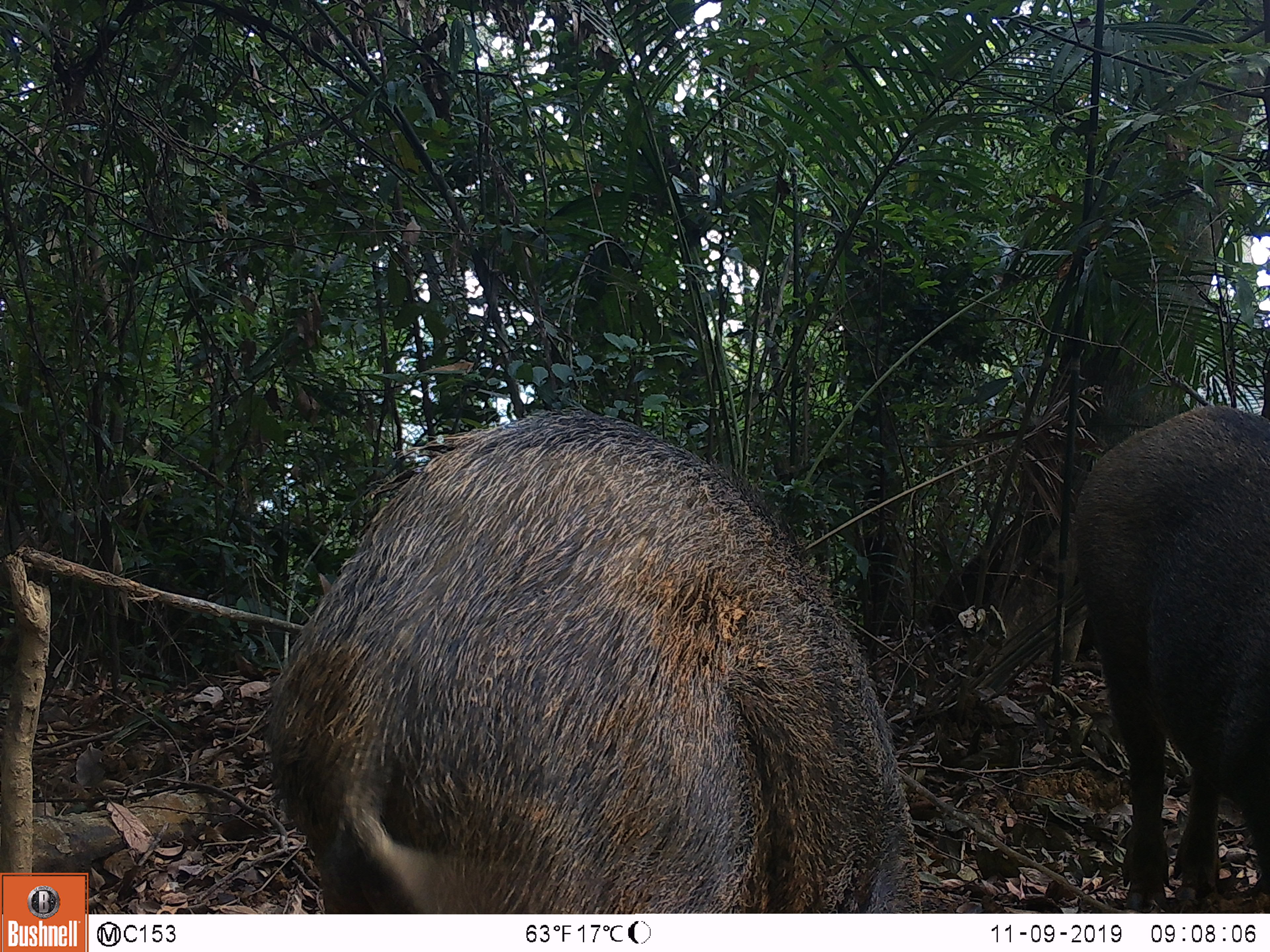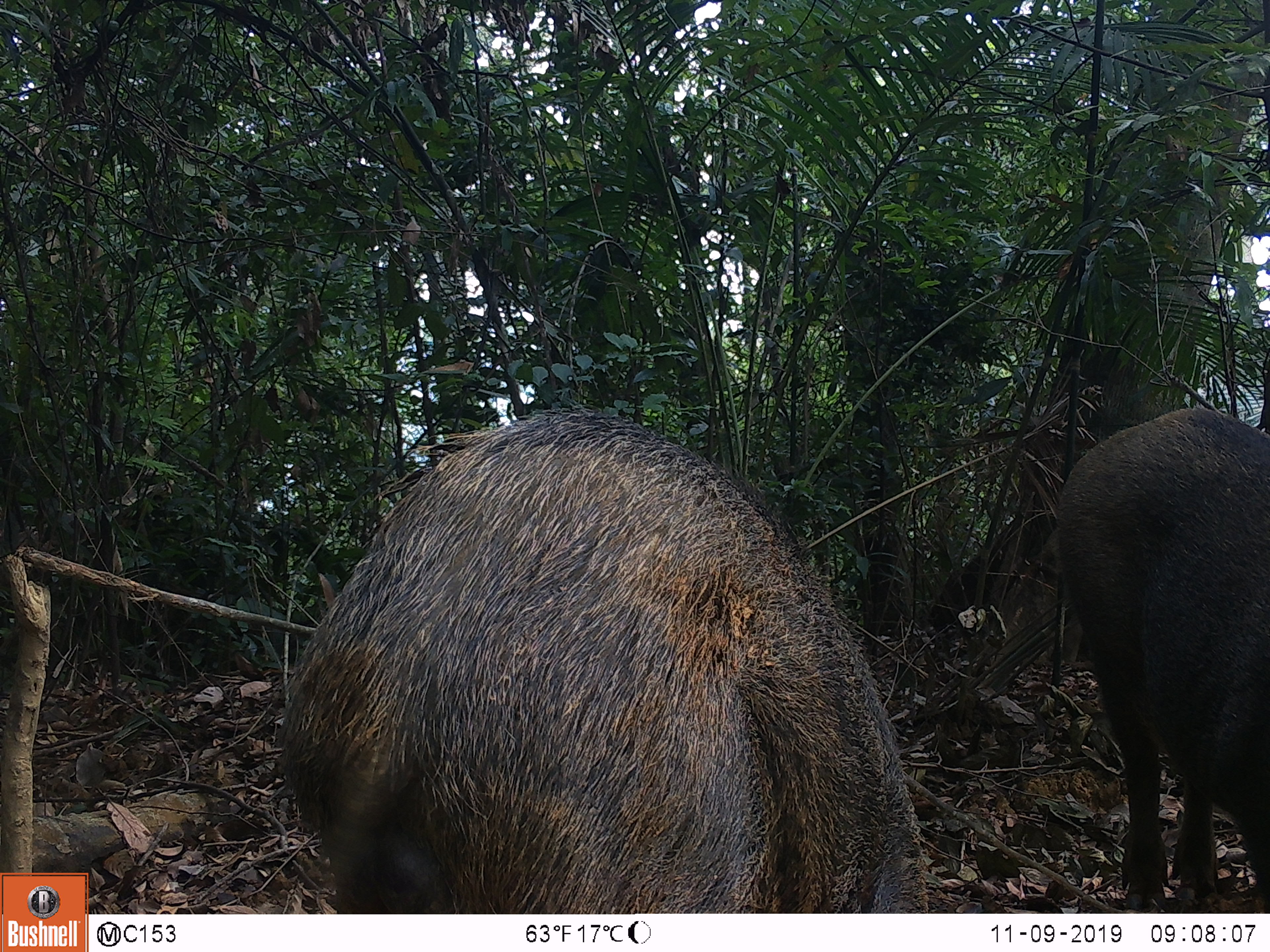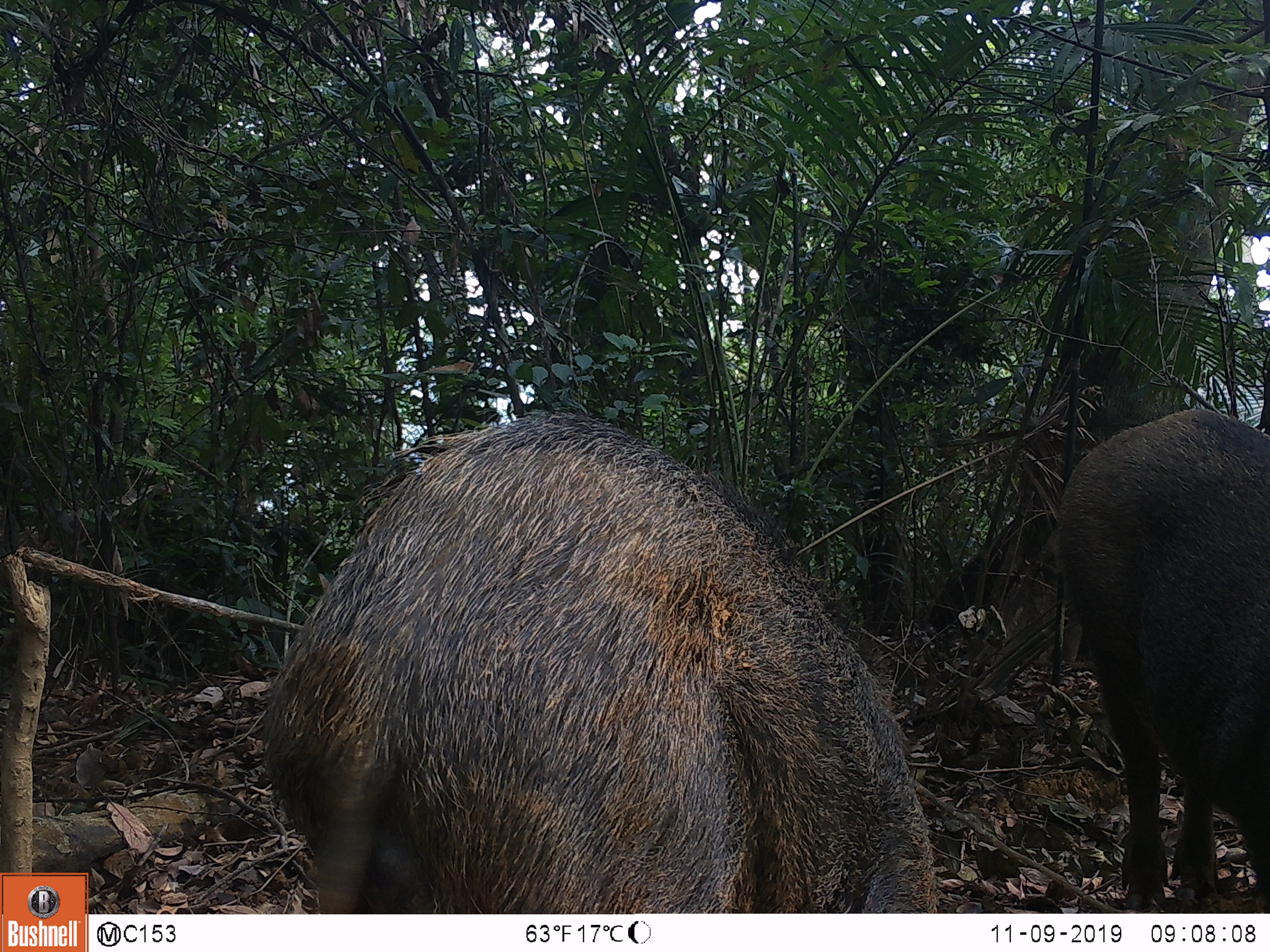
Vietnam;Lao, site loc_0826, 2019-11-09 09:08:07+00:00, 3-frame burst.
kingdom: Animalia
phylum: Chordata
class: Mammalia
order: Artiodactyla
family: Suidae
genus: Sus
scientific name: Sus scrofa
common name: eurasian wild pig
Eurasian wild pig (Sus scrofa). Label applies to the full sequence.